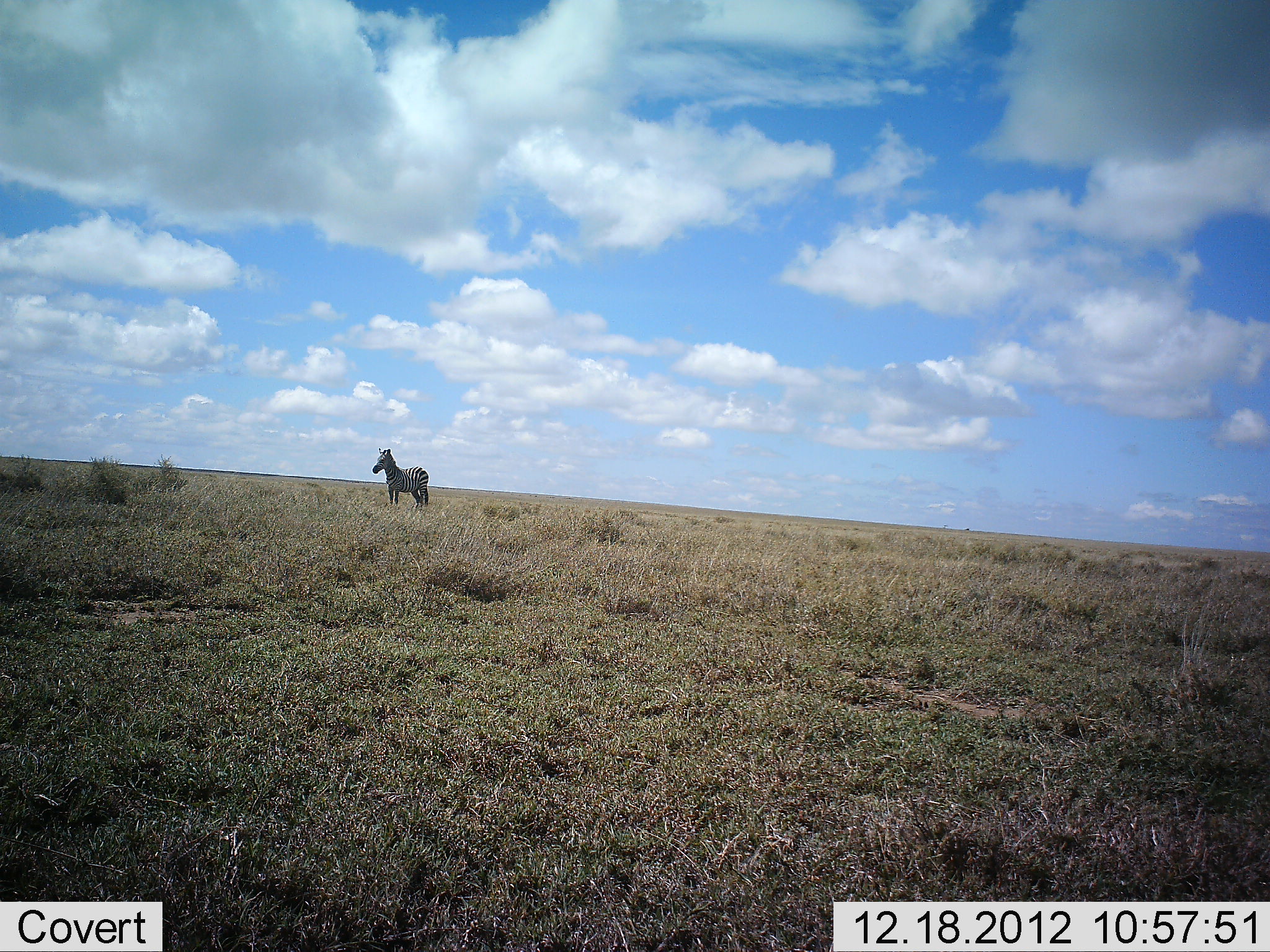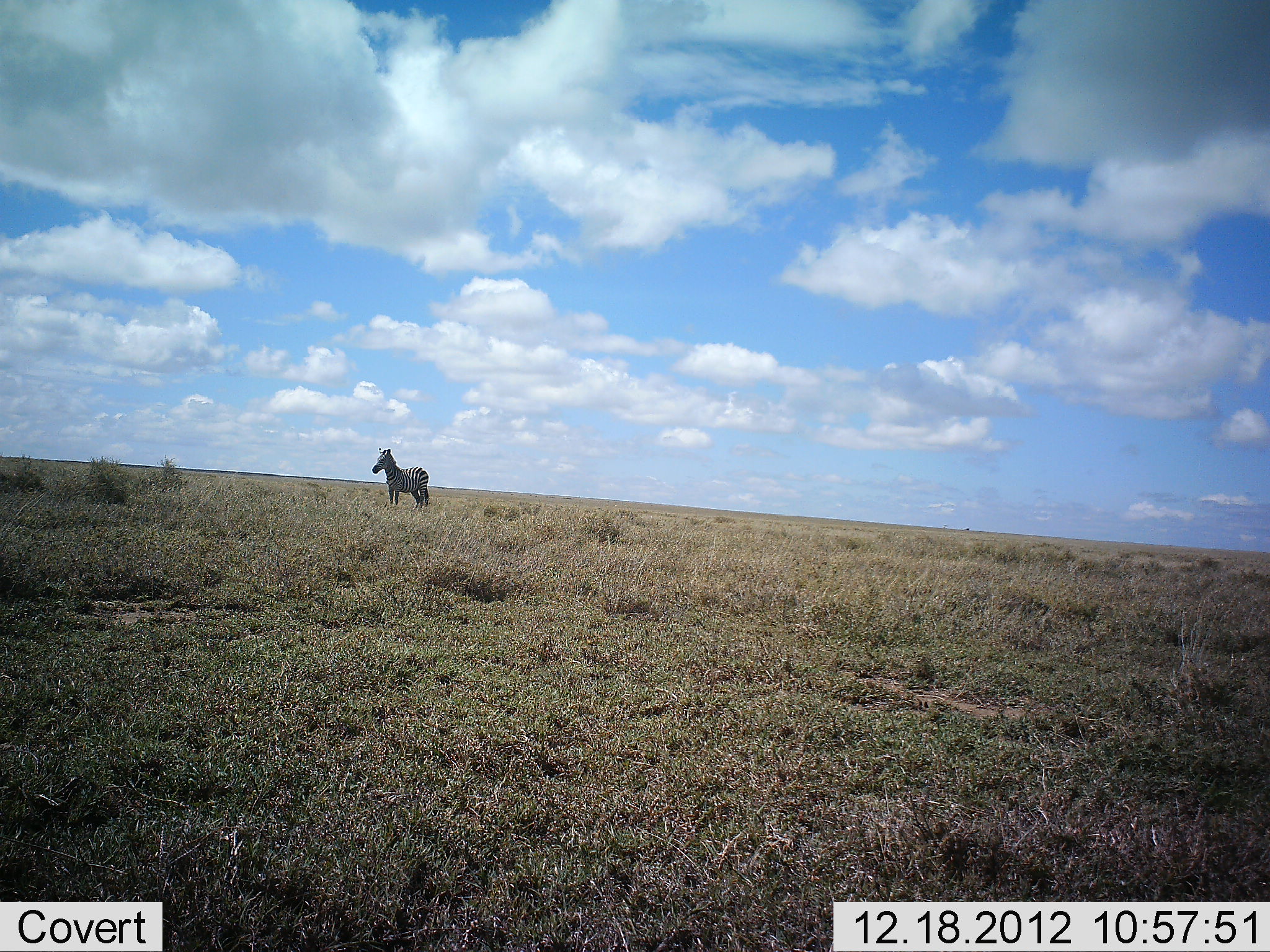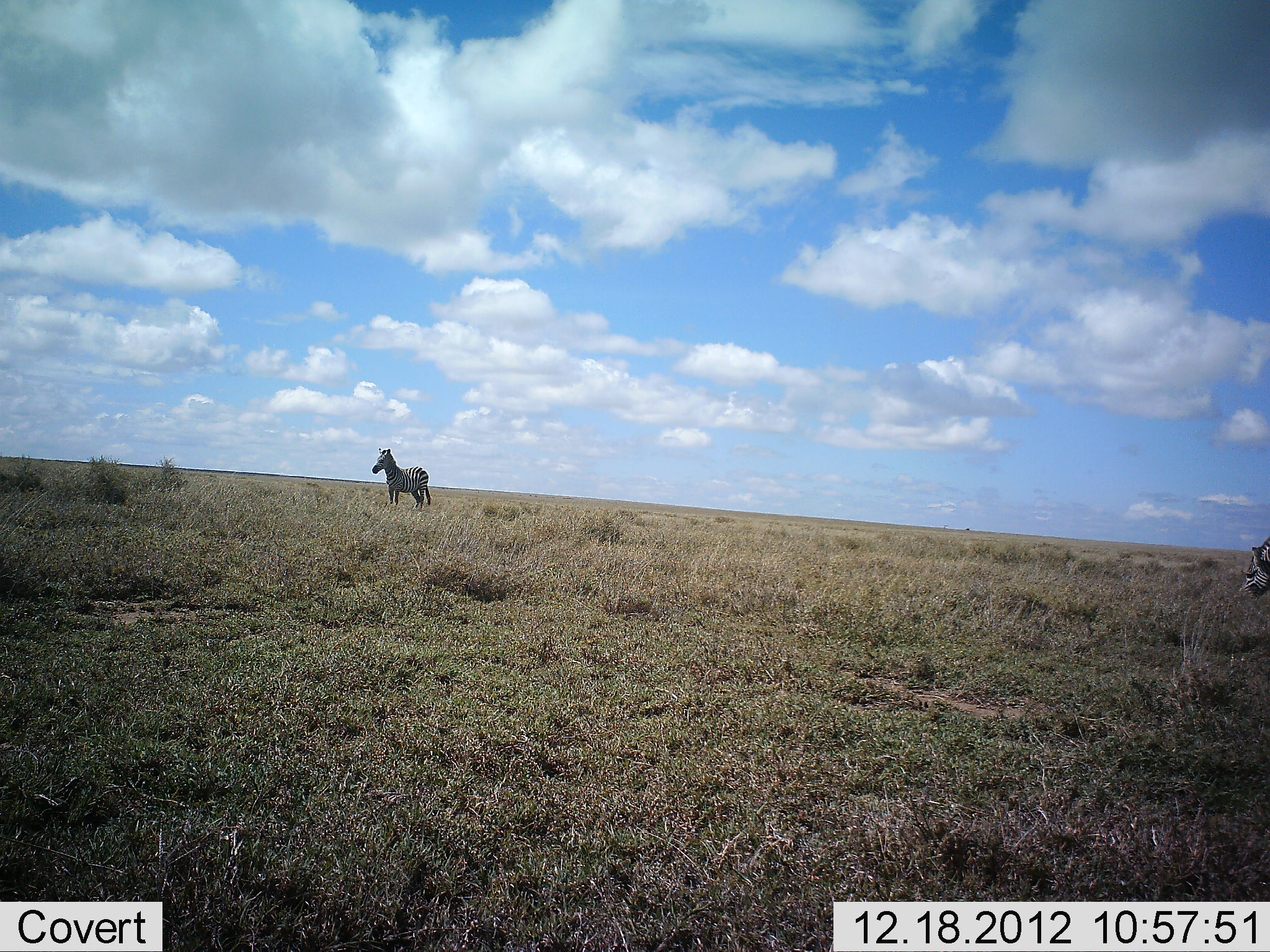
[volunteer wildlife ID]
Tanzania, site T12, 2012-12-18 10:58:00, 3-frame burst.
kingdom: Animalia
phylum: Chordata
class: Mammalia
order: Perissodactyla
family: Equidae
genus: Equus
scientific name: Equus quagga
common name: plains zebra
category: zebra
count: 2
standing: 100%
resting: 0%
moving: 55%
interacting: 0%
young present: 0%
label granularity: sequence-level